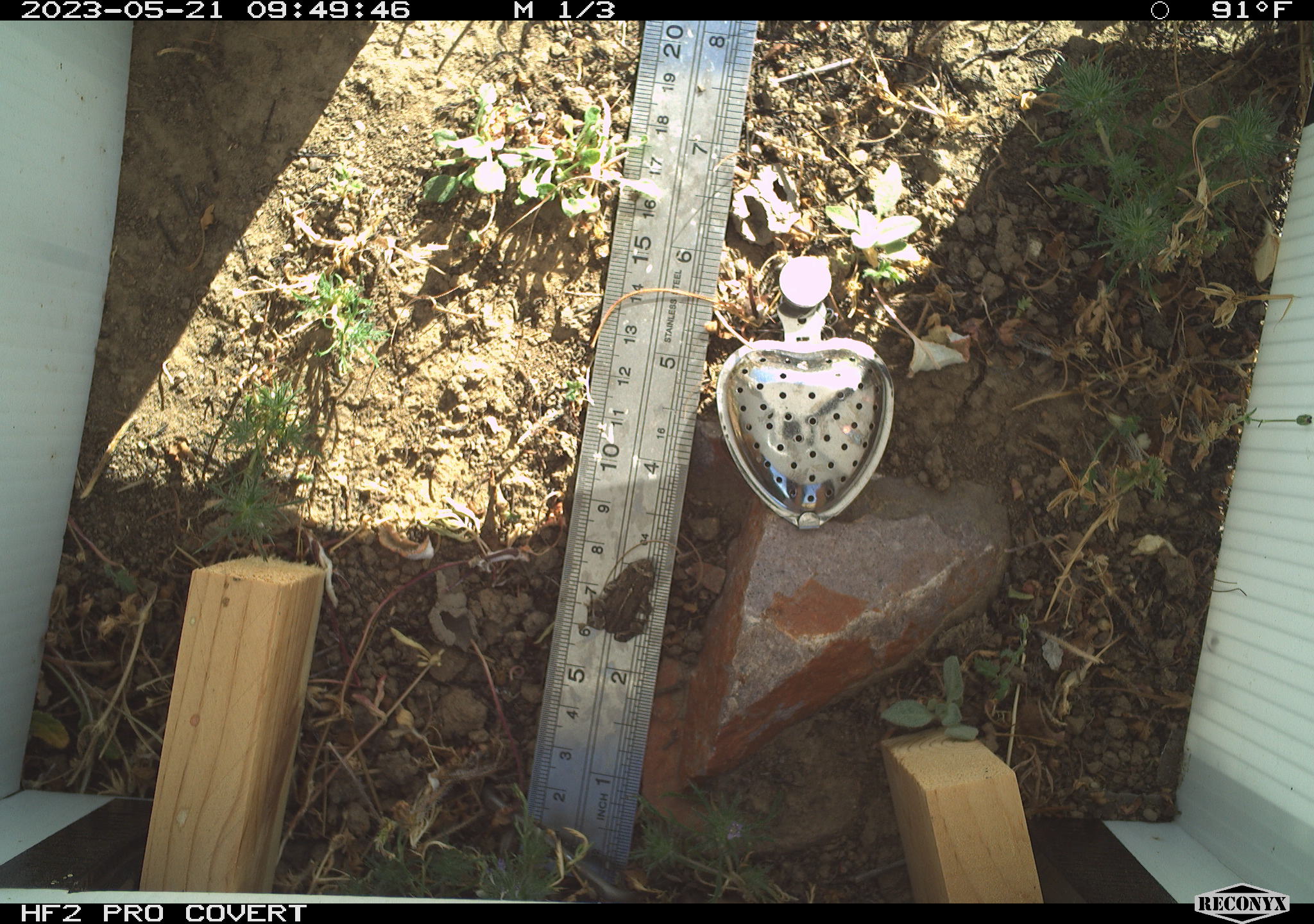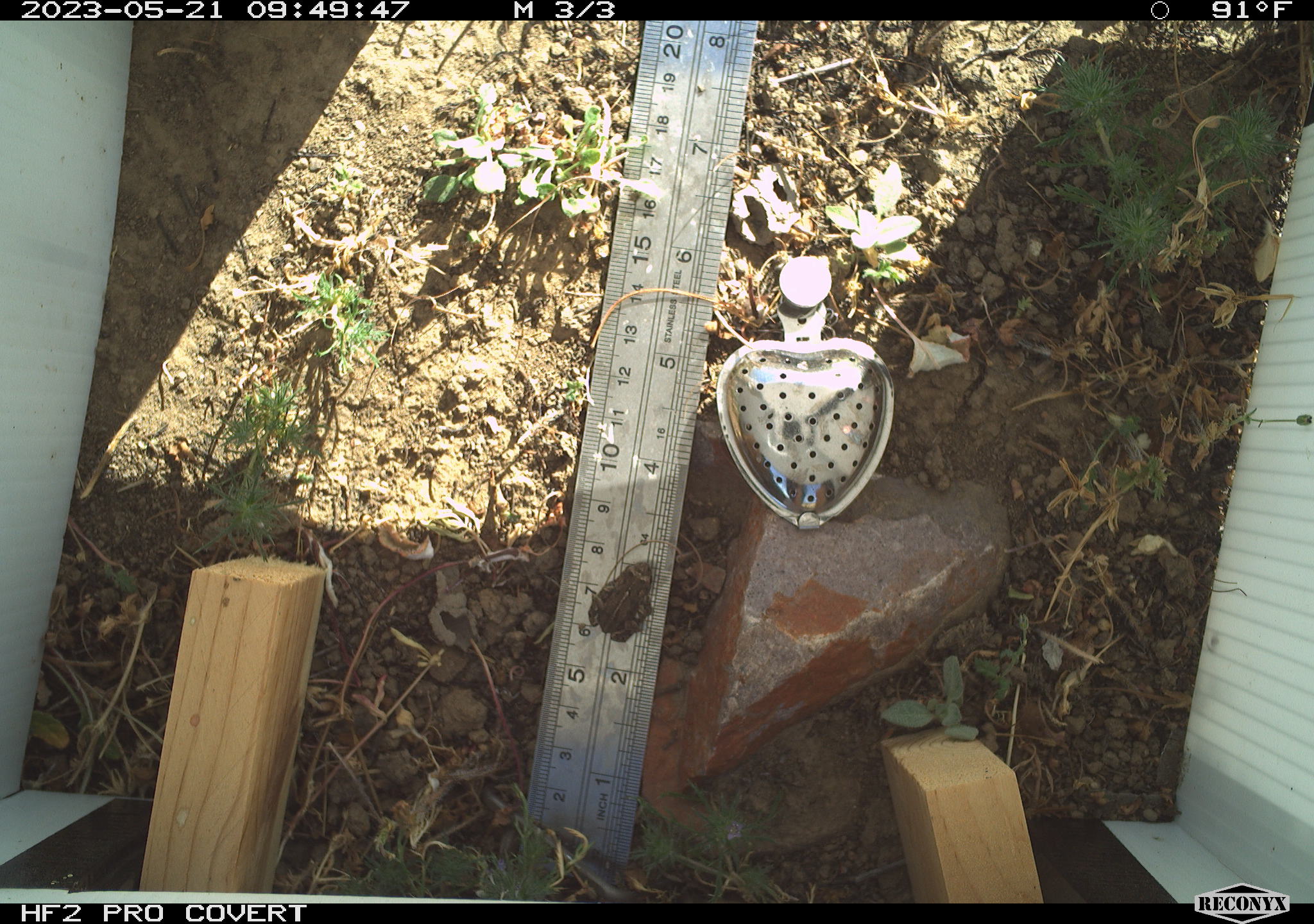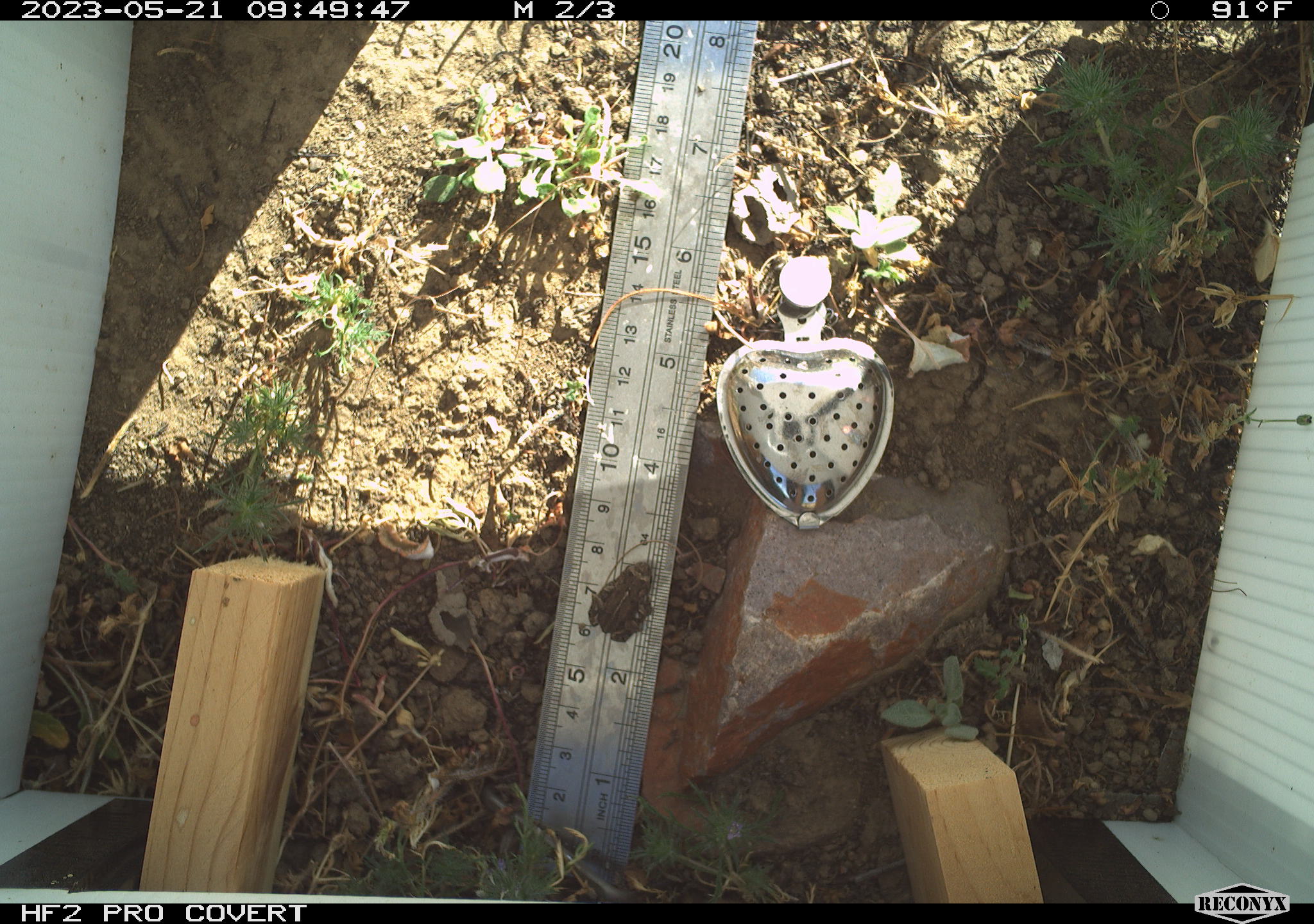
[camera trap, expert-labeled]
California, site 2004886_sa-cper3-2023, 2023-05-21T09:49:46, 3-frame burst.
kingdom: Animalia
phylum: Chordata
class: Amphibia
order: Anura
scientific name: Anura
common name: frogs